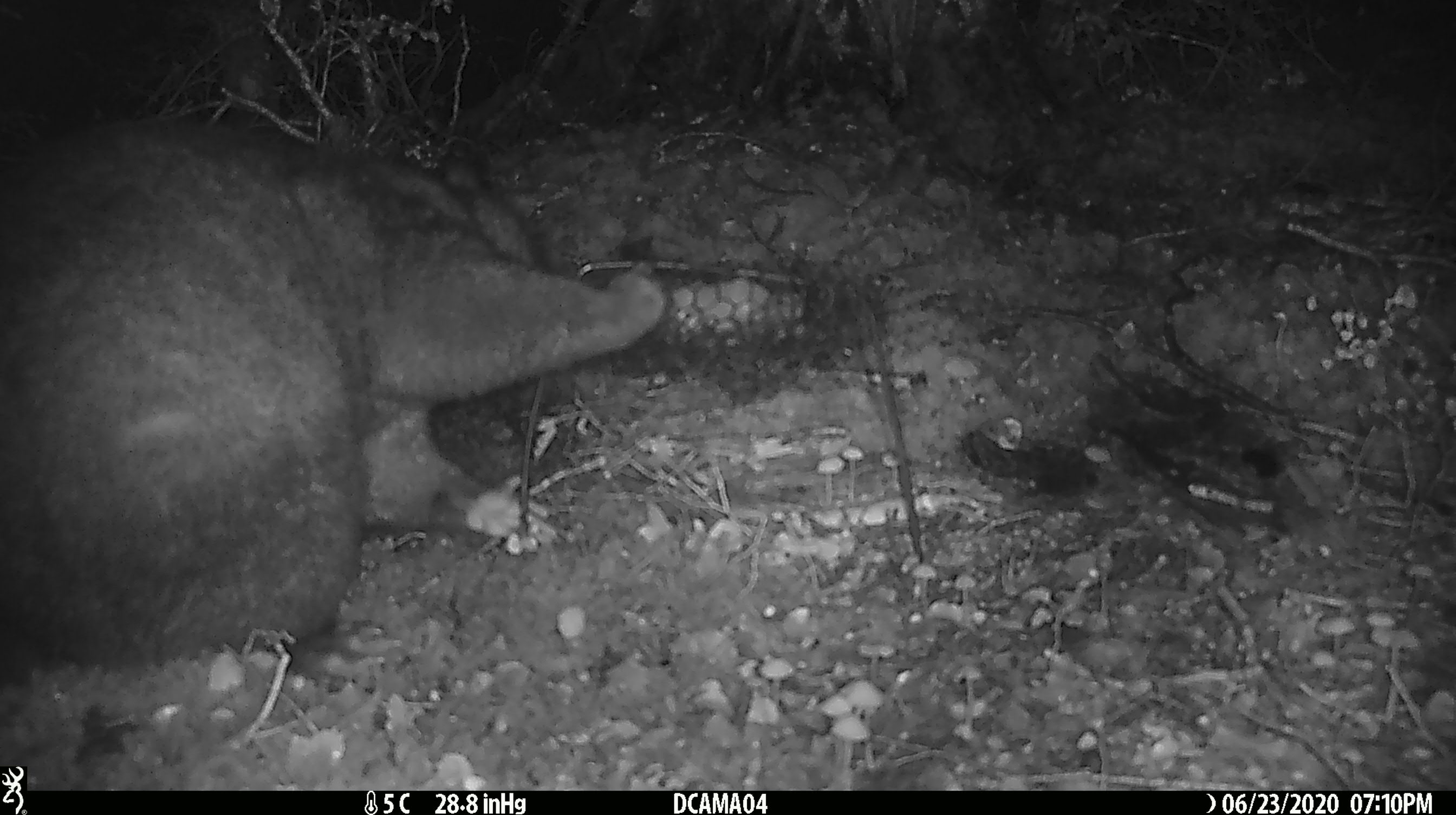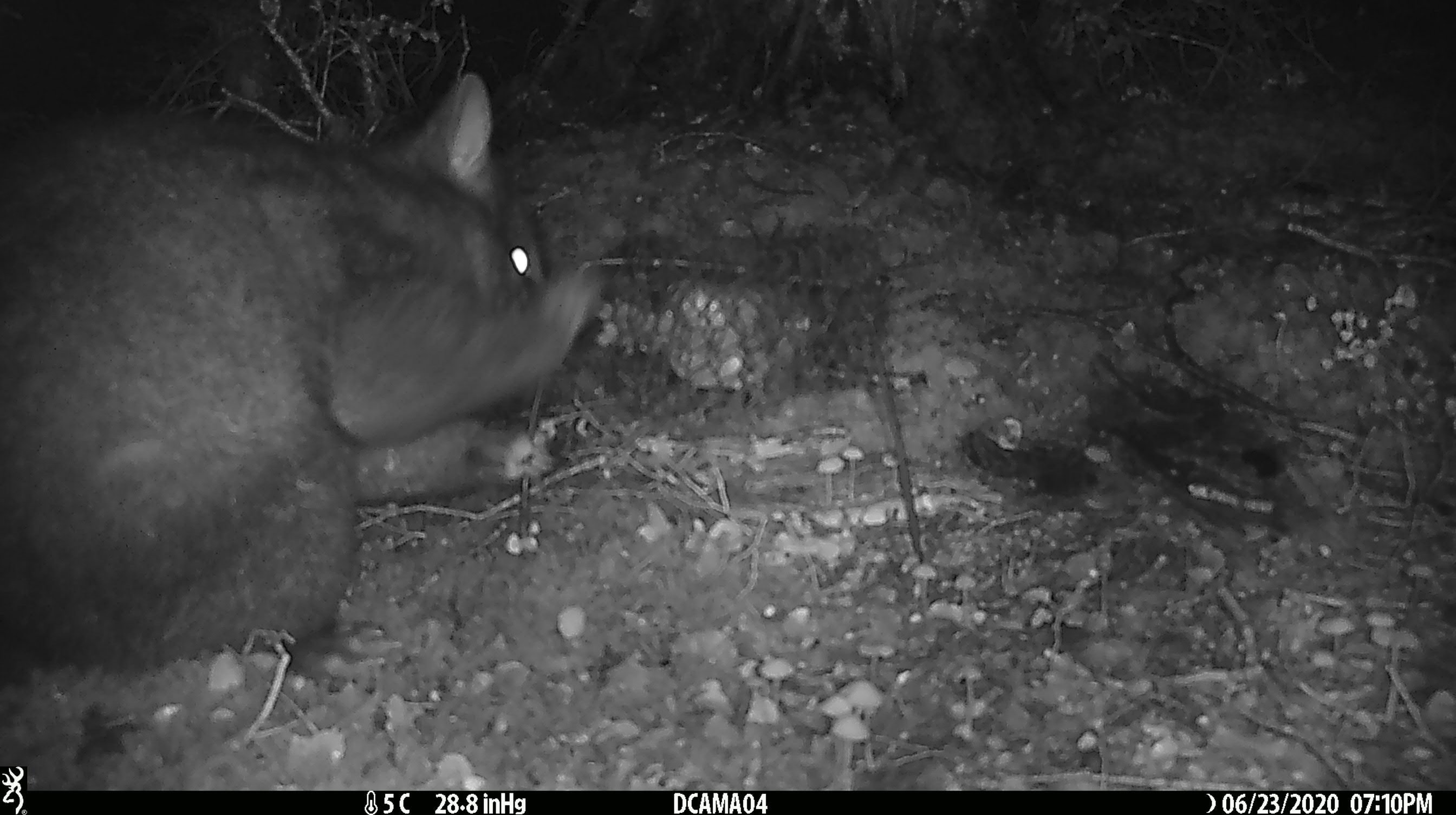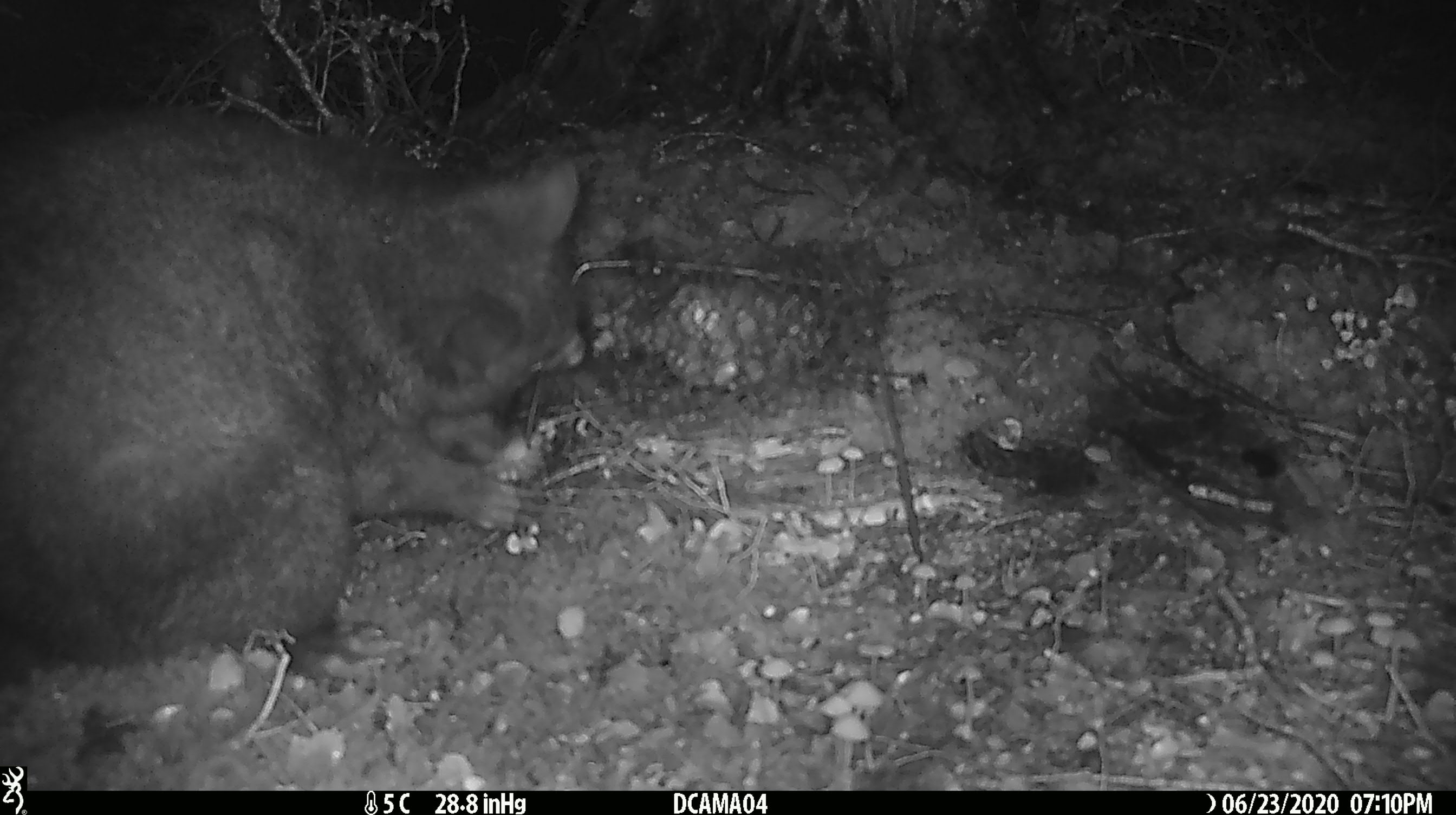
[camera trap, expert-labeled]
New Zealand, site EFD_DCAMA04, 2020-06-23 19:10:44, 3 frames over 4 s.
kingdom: Animalia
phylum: Chordata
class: Mammalia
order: Diprotodontia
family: Phalangeridae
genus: Trichosurus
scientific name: Trichosurus vulpecula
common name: common brushtail possum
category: possum